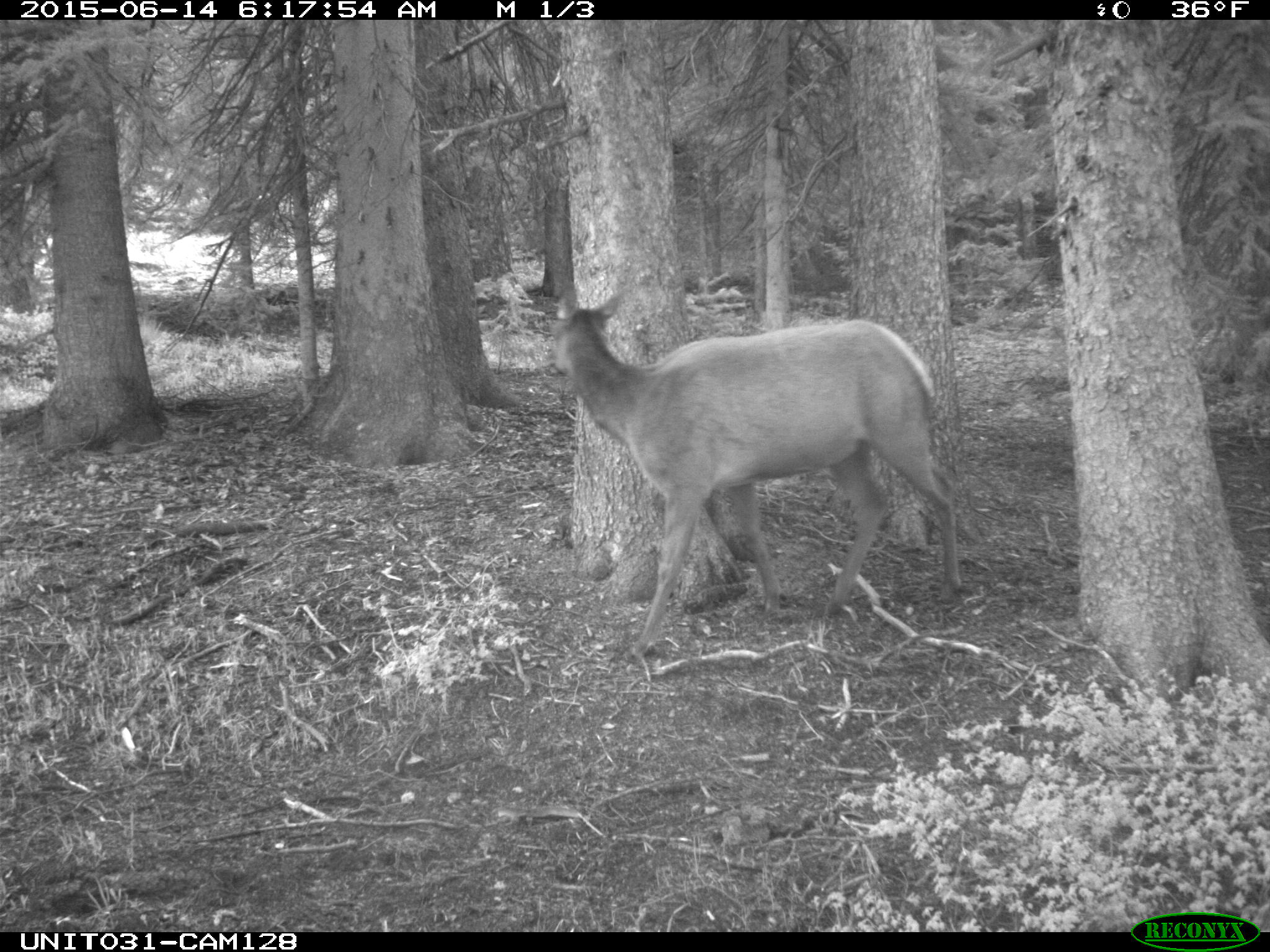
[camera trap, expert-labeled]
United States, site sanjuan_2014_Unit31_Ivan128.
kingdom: Animalia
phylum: Chordata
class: Mammalia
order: Artiodactyla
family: Cervidae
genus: Cervus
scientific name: Cervus elaphus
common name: red deer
Cervus elaphus (red deer).